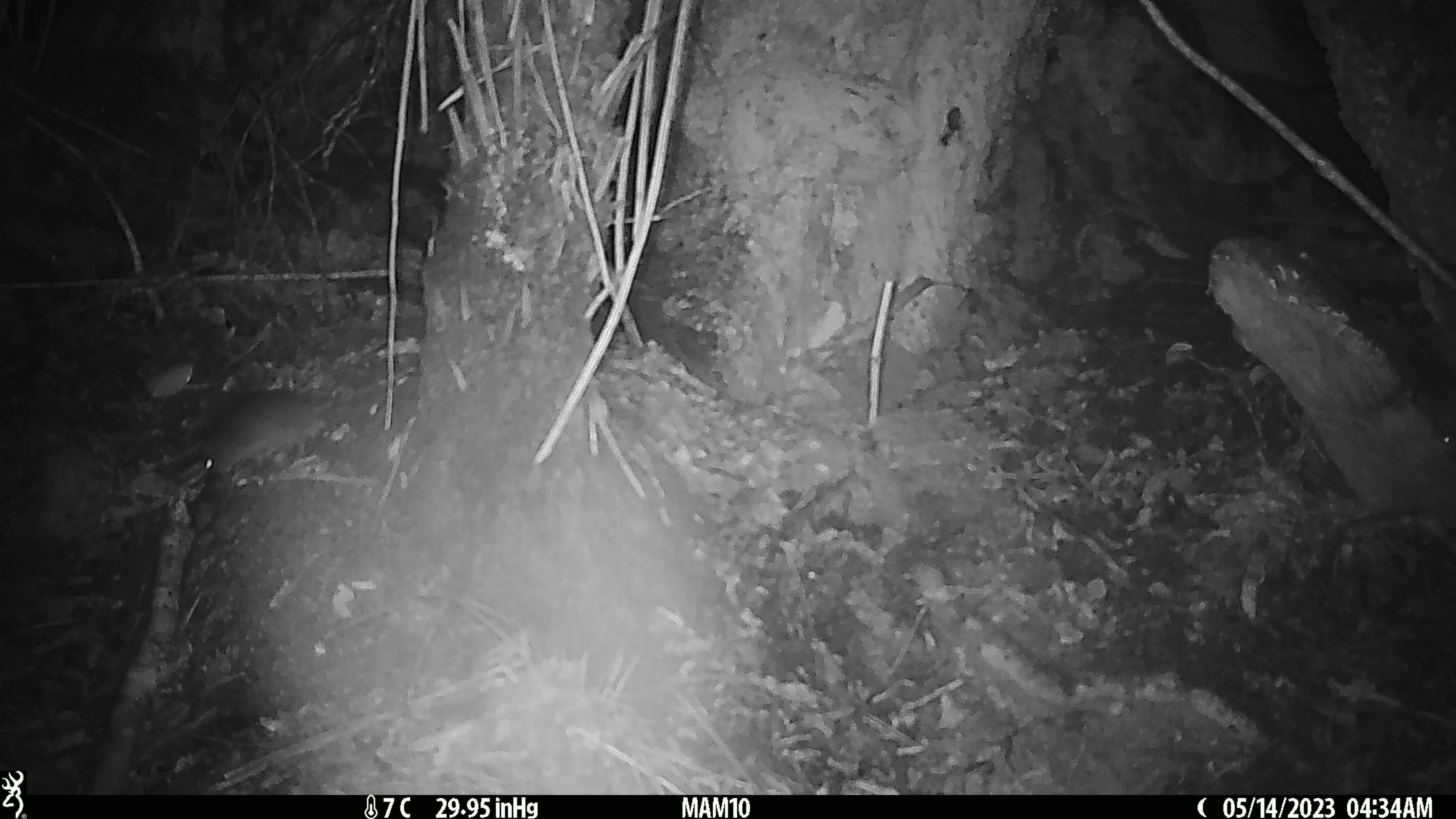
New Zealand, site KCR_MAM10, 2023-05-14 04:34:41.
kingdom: Animalia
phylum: Chordata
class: Mammalia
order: Rodentia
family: Muridae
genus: Rattus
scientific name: Rattus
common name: rat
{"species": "rat (Rattus)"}